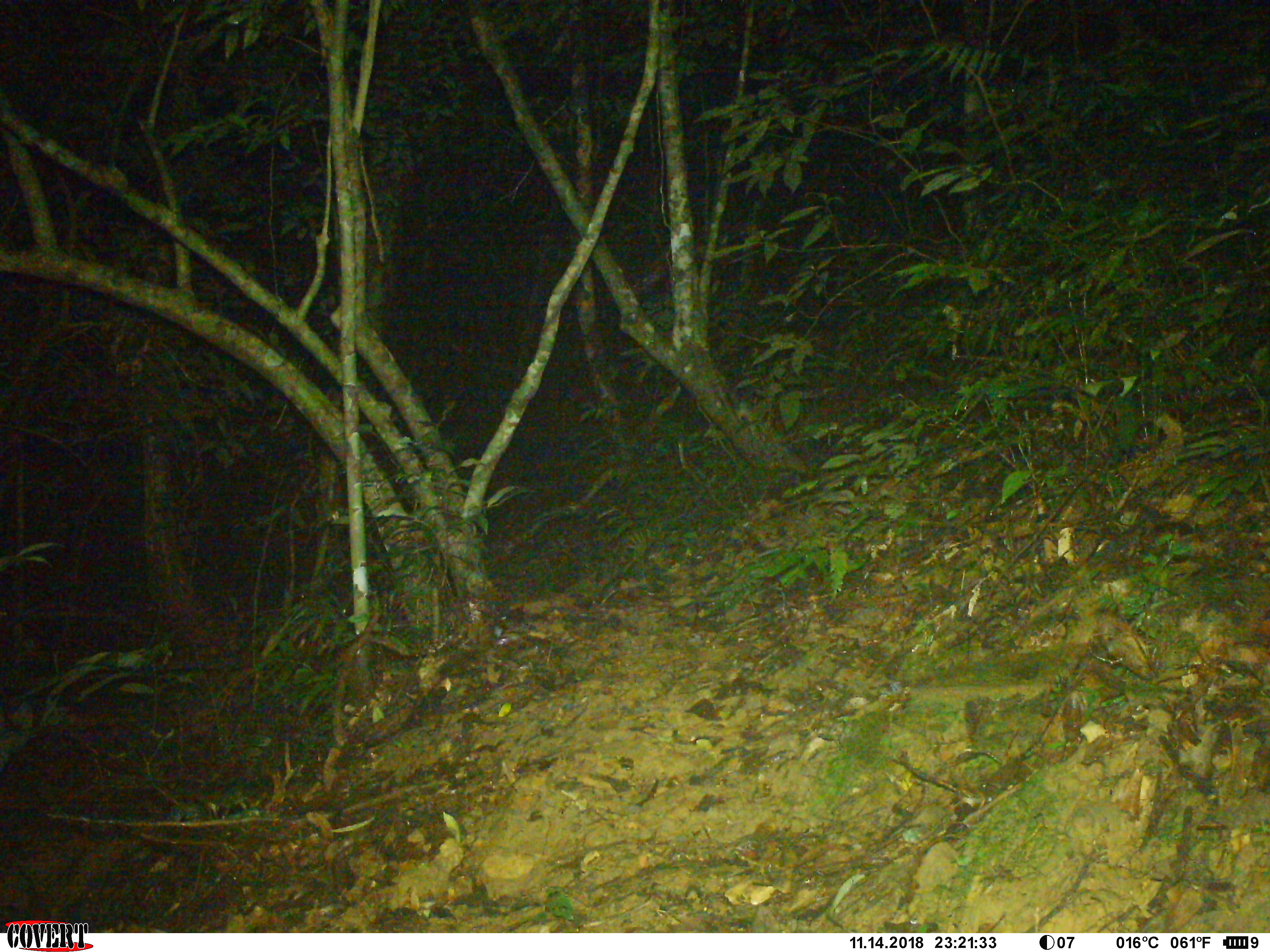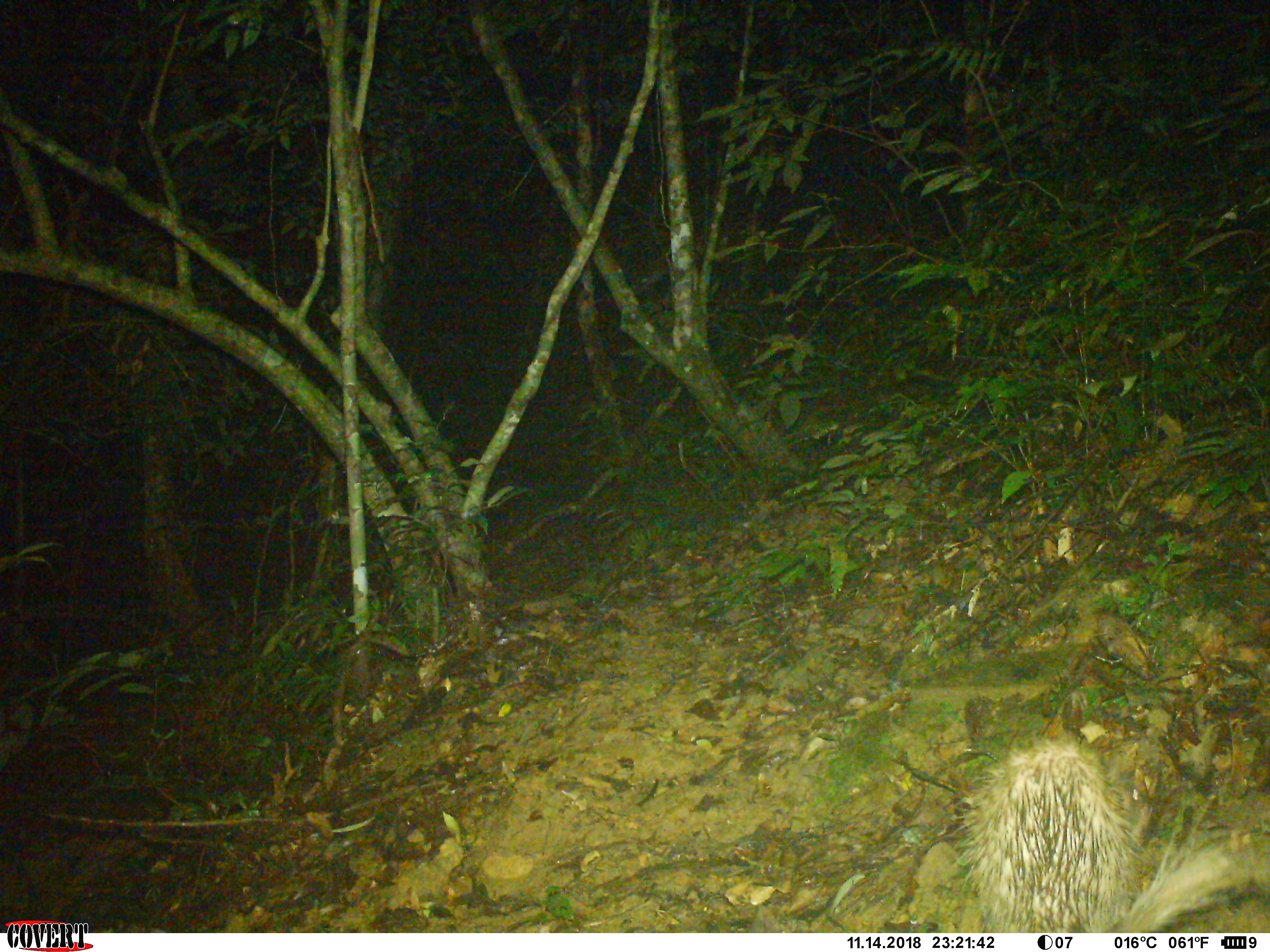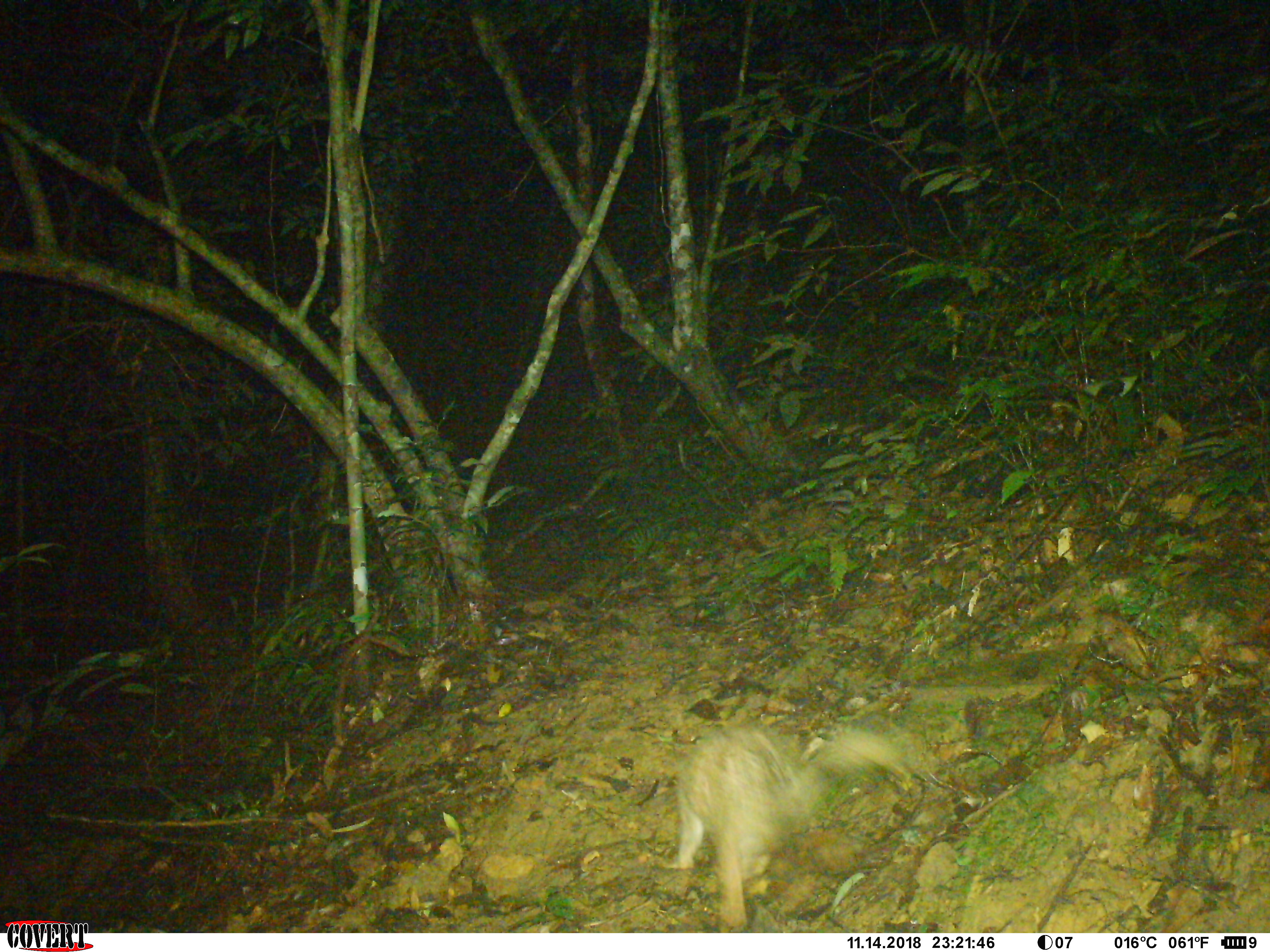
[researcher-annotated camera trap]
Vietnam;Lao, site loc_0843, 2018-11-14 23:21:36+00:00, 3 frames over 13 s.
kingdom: Animalia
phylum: Chordata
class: Mammalia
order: Rodentia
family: Hystricidae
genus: Atherurus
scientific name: Atherurus macrourus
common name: asiatic brush-tailed porcupine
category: asiatic brush tailed porcupine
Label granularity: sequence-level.